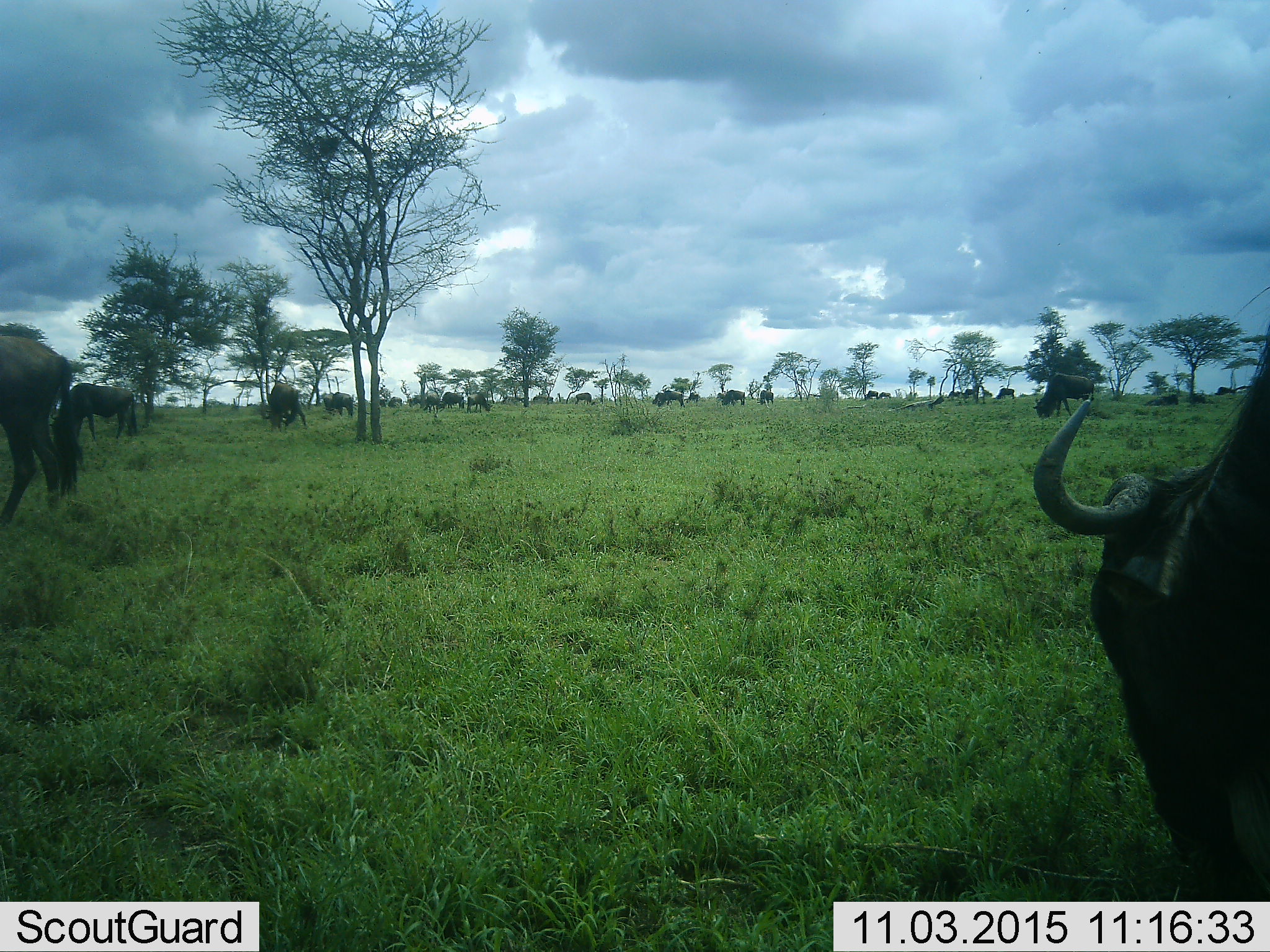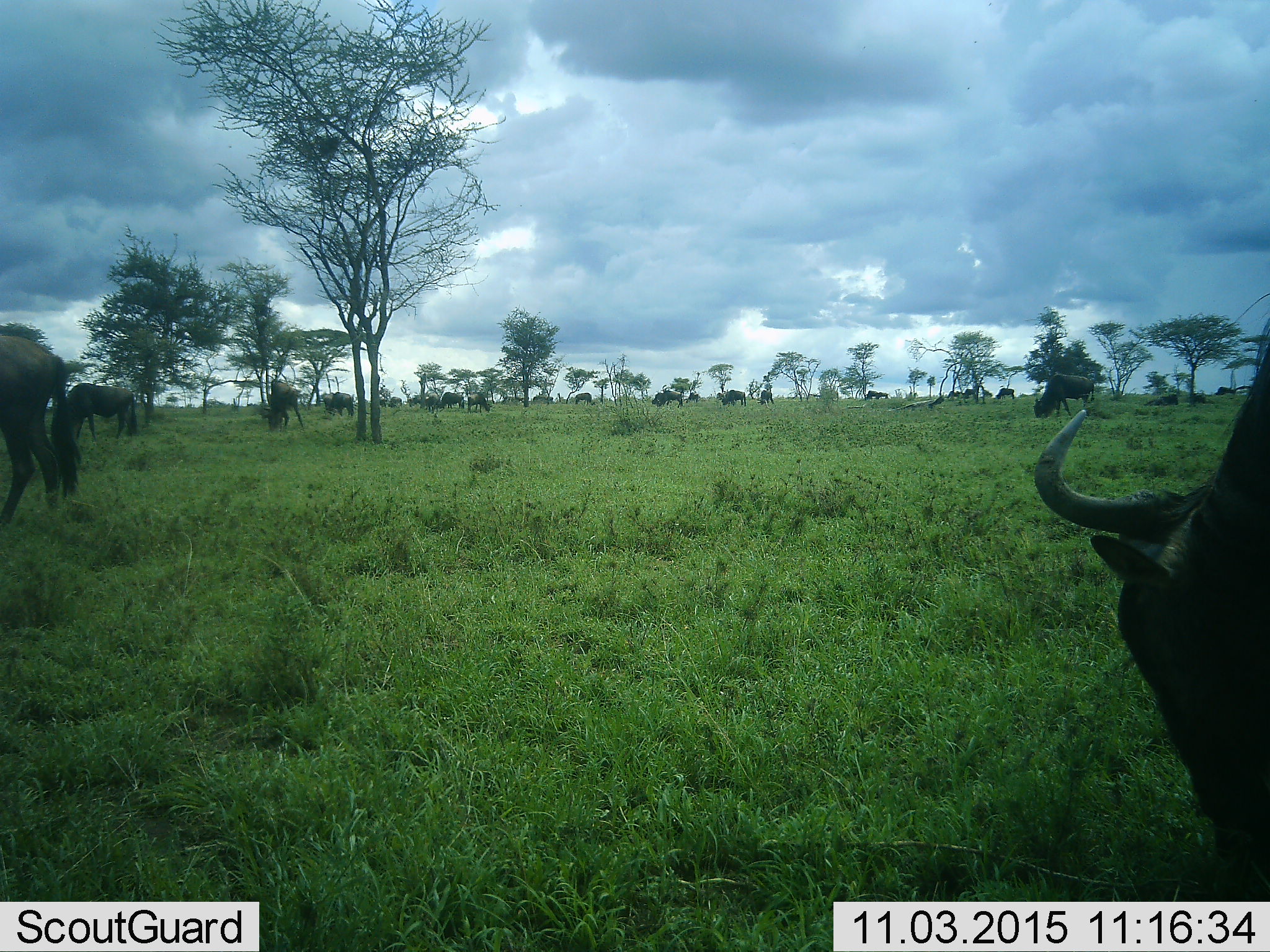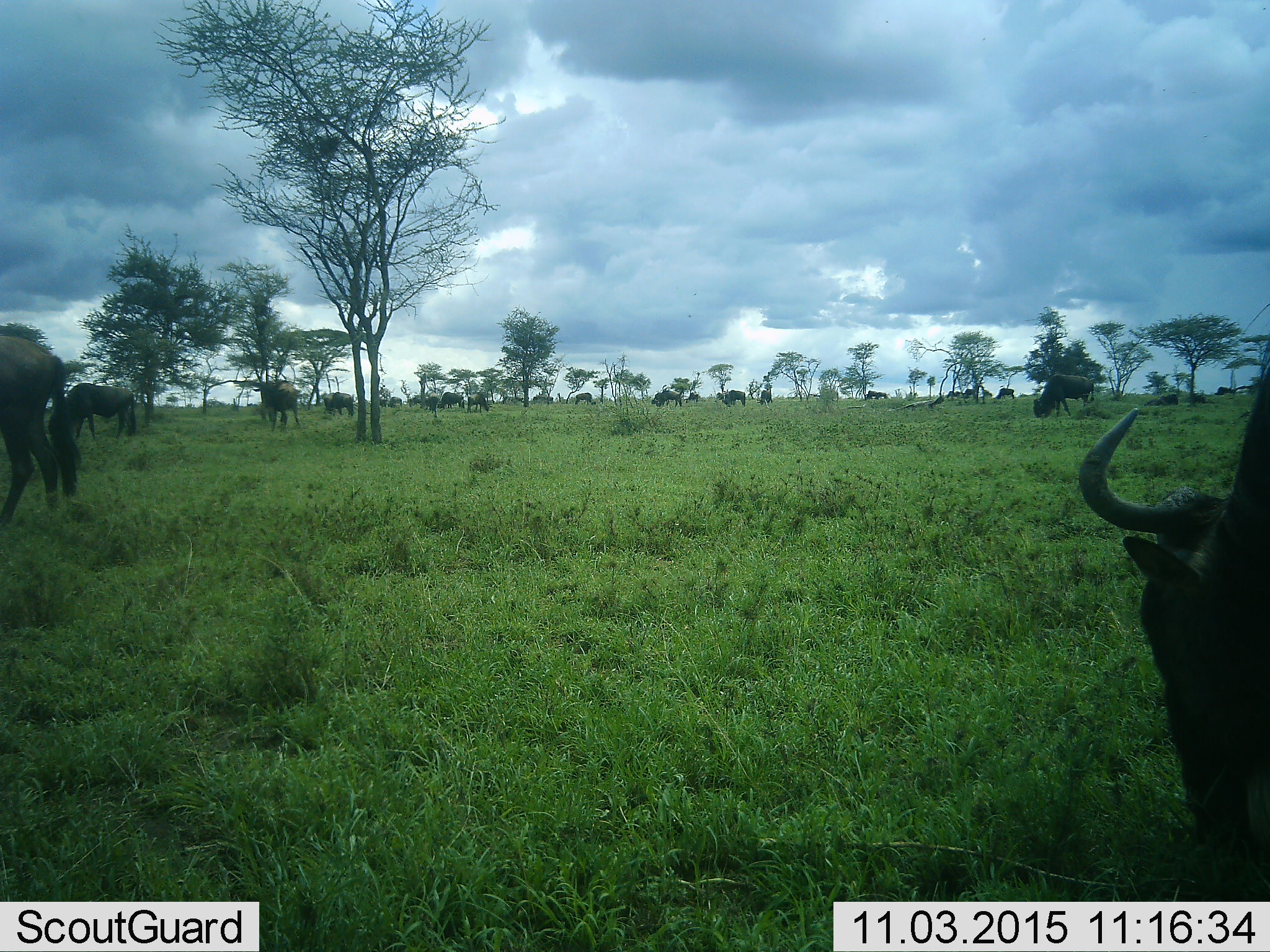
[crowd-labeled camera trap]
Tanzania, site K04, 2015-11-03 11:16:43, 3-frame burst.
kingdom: Animalia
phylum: Chordata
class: Mammalia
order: Artiodactyla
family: Bovidae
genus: Connochaetes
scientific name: Connochaetes taurinus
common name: blue wildebeest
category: wildebeest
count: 11-50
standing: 62%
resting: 25%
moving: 25%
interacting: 0%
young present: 0%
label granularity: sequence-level